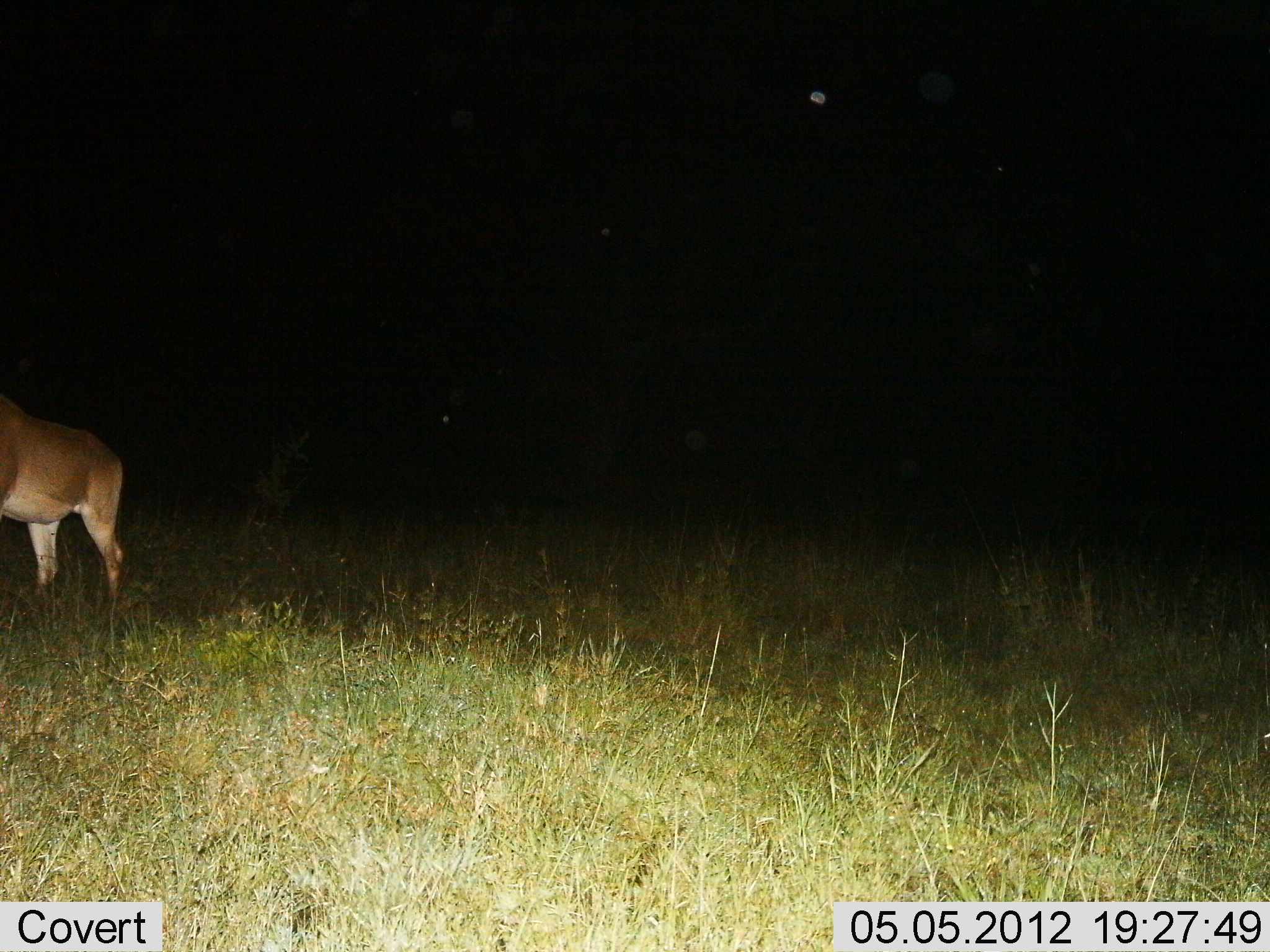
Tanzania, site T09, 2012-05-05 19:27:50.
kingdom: Animalia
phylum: Chordata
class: Mammalia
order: Artiodactyla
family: Bovidae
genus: Alcelaphus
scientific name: Alcelaphus buselaphus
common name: hartebeest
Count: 1.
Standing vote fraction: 100%.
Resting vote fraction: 0%.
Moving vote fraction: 0%.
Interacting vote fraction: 0%.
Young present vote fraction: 0%.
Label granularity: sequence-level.